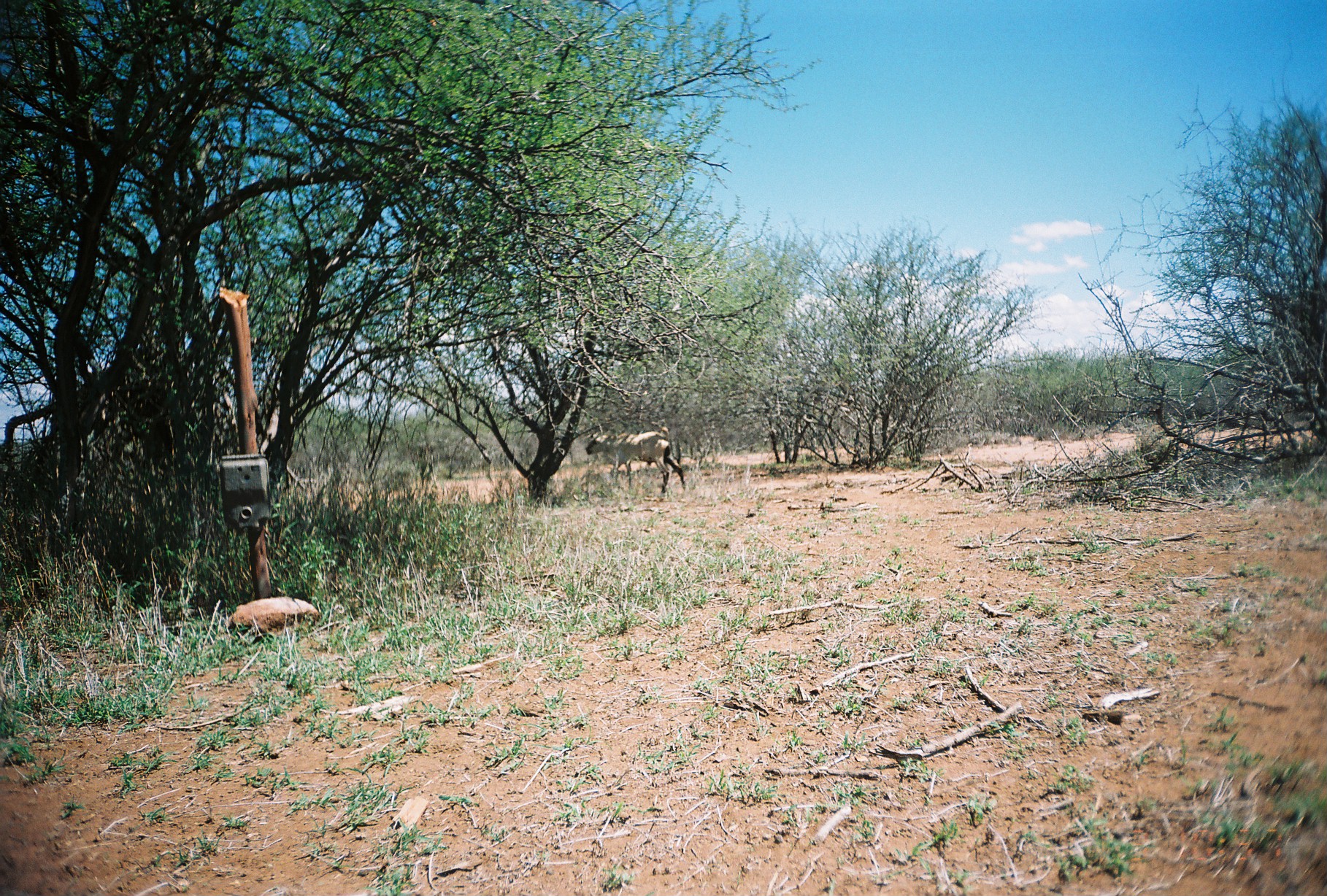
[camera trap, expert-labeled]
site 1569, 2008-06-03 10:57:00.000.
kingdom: Animalia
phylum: Chordata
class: Mammalia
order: Artiodactyla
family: Bovidae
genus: Capra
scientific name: Capra aegagrus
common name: wild goat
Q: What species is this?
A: Capra aegagrus (wild goat).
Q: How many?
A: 1.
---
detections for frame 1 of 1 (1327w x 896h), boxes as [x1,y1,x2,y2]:
capra aegagrus: [586,426,686,501]